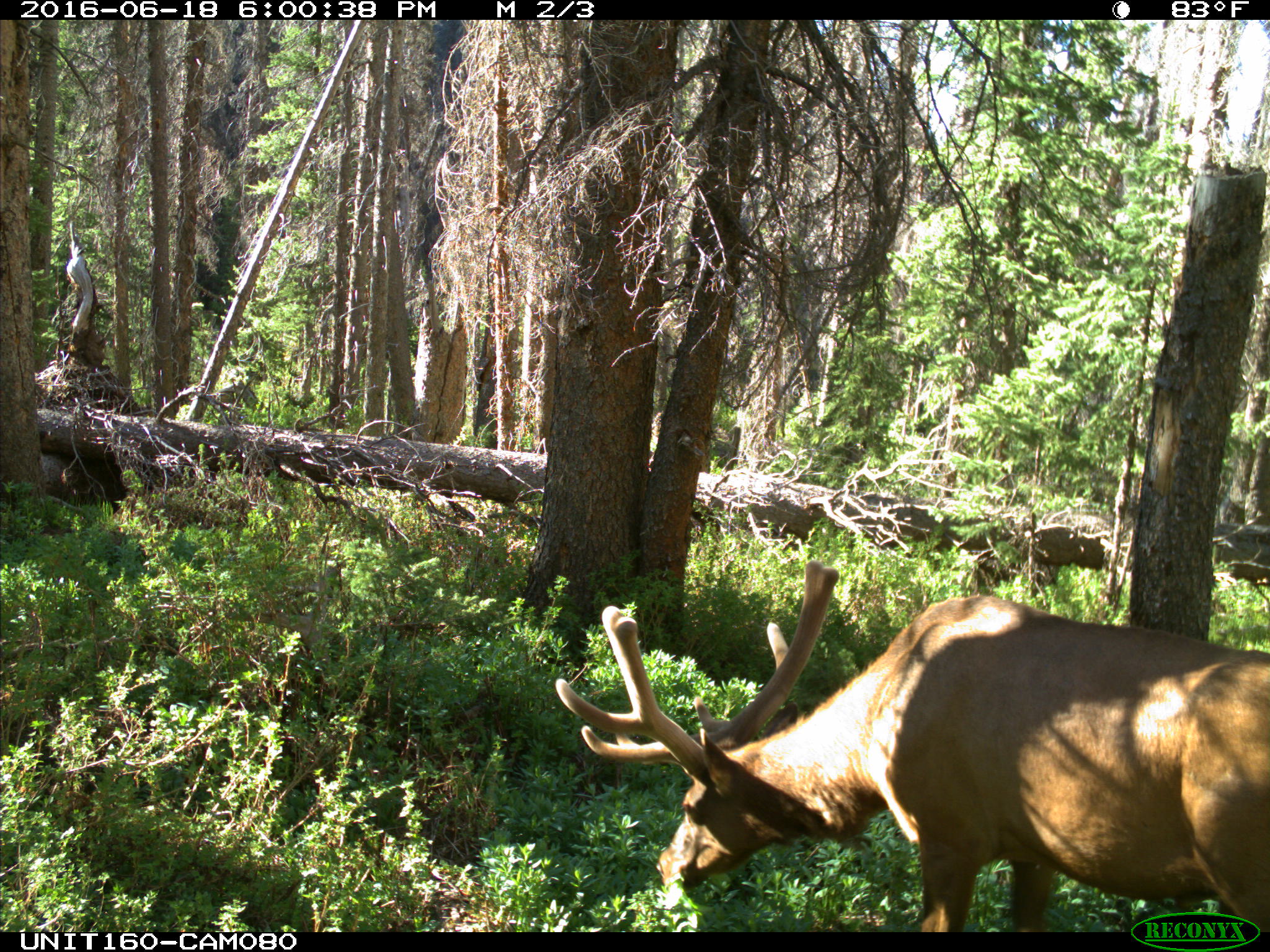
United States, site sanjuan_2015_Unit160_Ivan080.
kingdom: Animalia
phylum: Chordata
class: Mammalia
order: Artiodactyla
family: Cervidae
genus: Cervus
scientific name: Cervus elaphus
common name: red deer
Cervus elaphus (red deer).